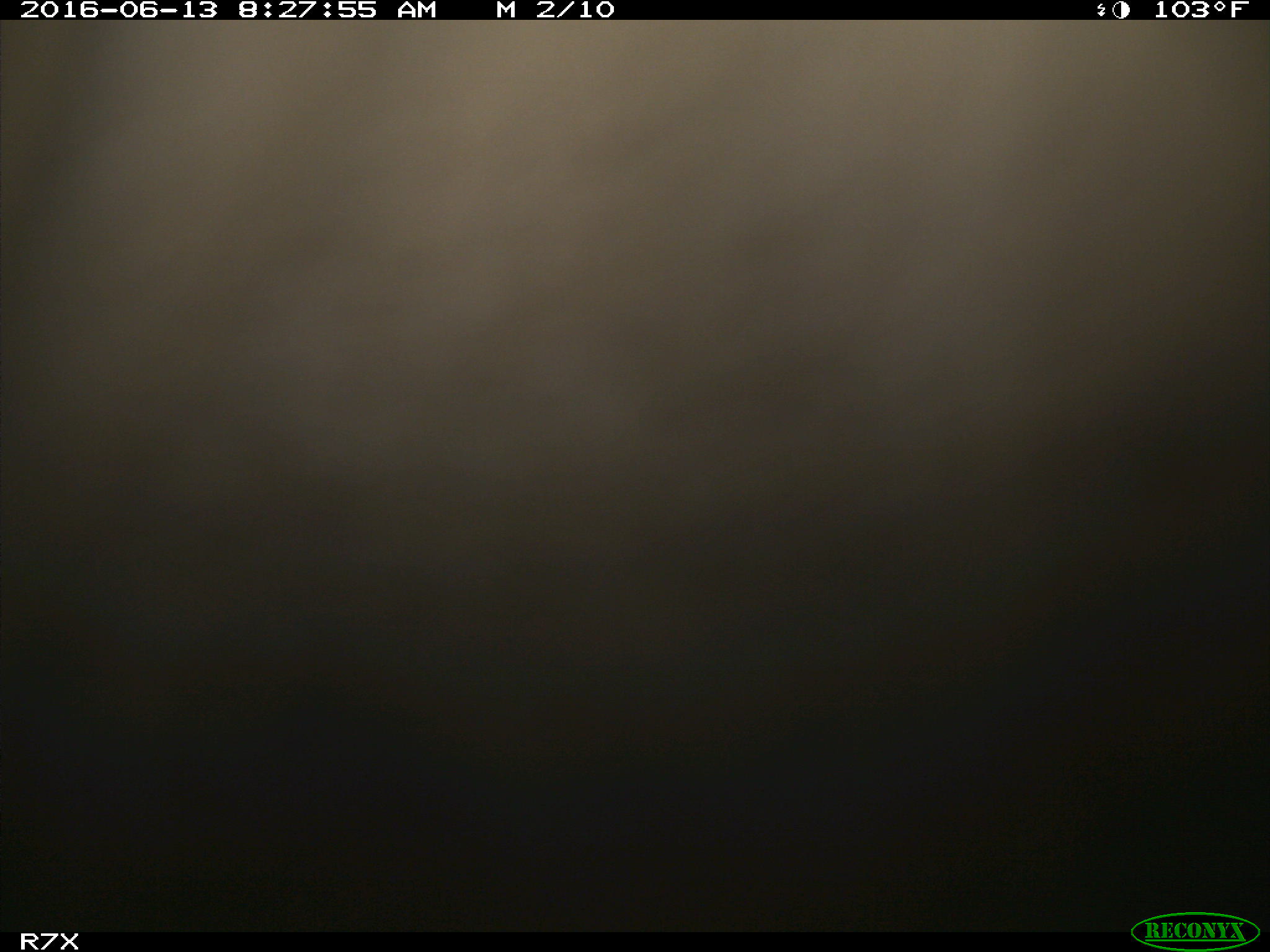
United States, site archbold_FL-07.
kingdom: Animalia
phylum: Chordata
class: Mammalia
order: Artiodactyla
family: Bovidae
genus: Bos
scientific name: Bos taurus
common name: domestic cow